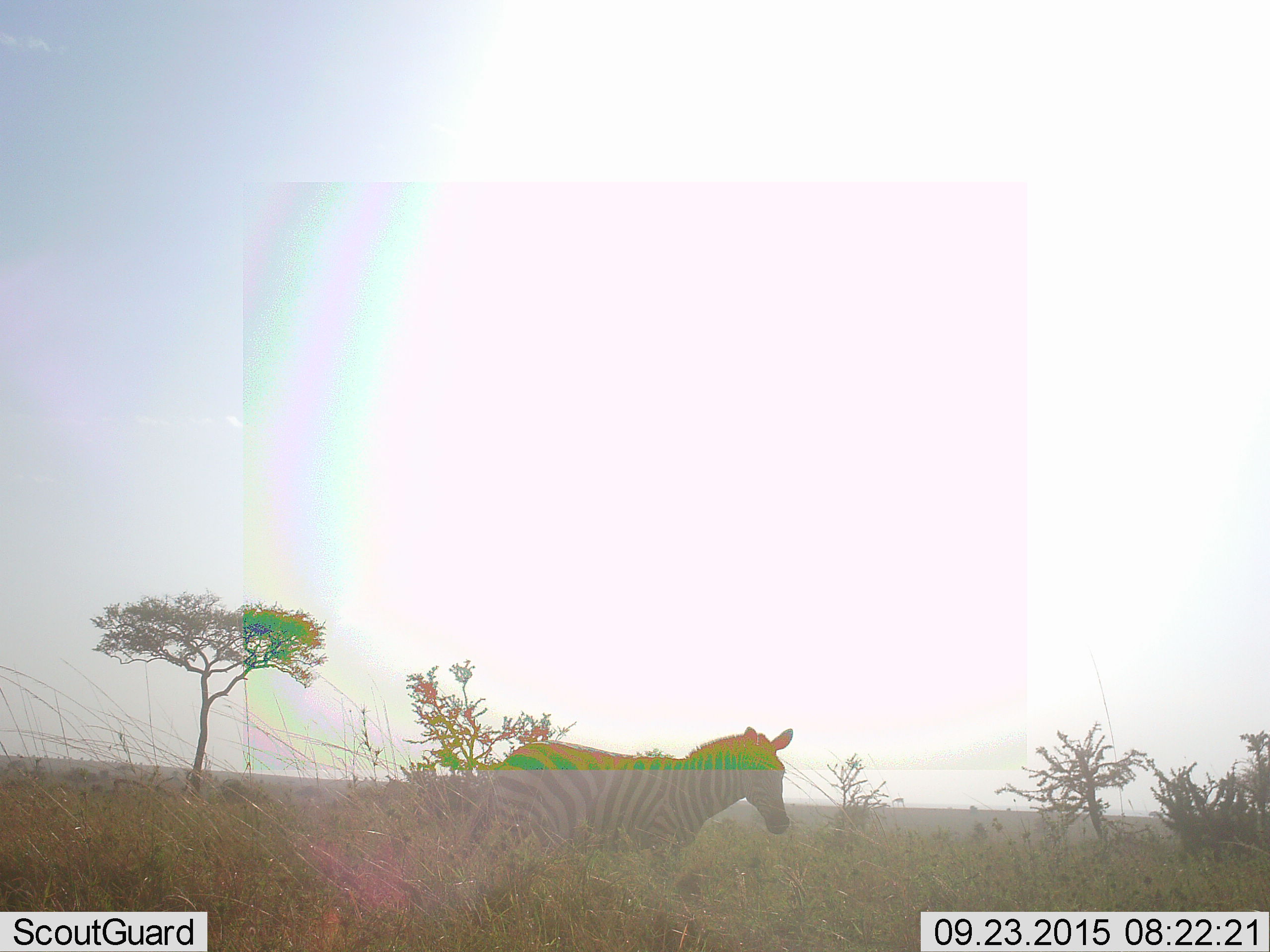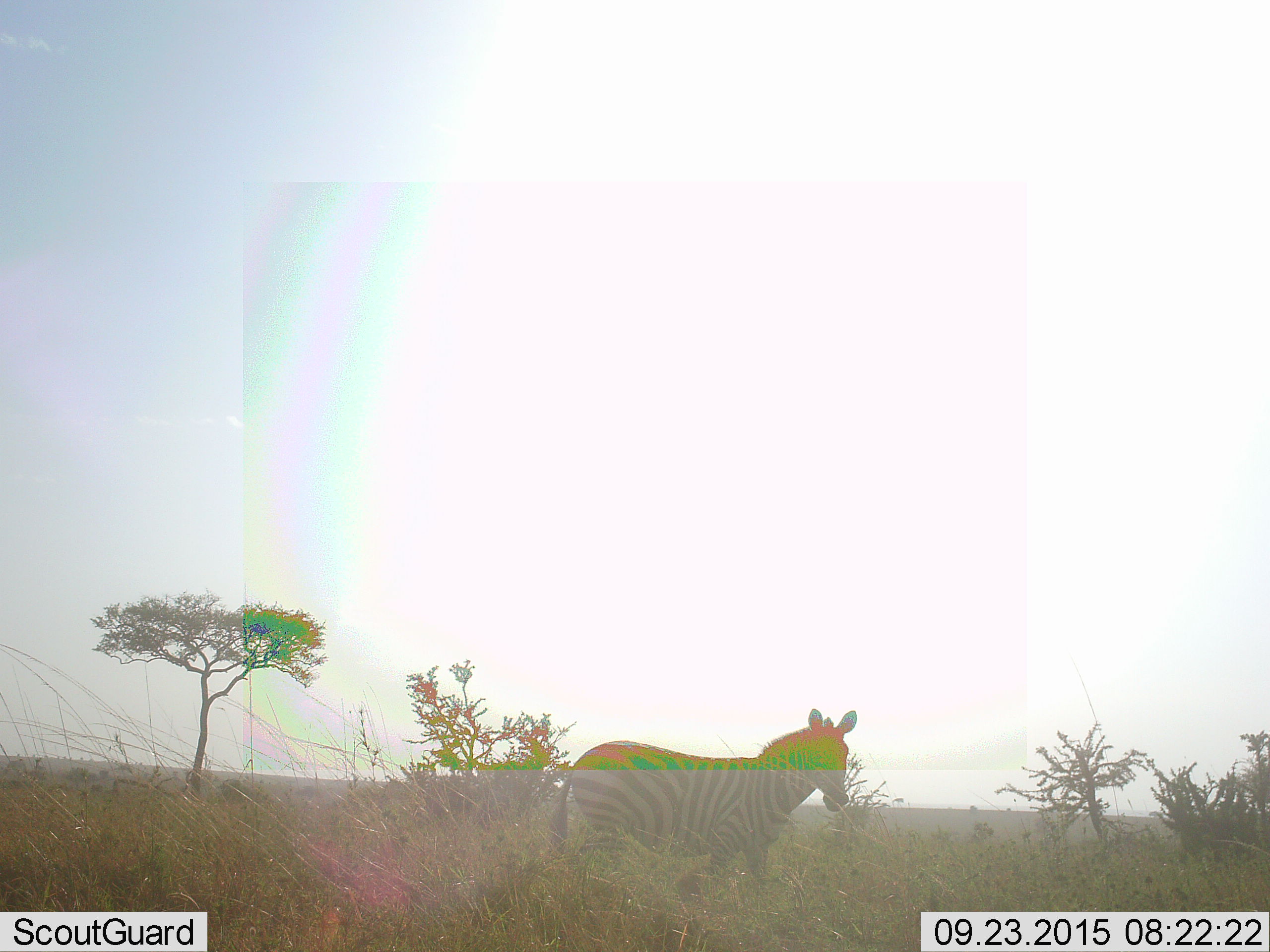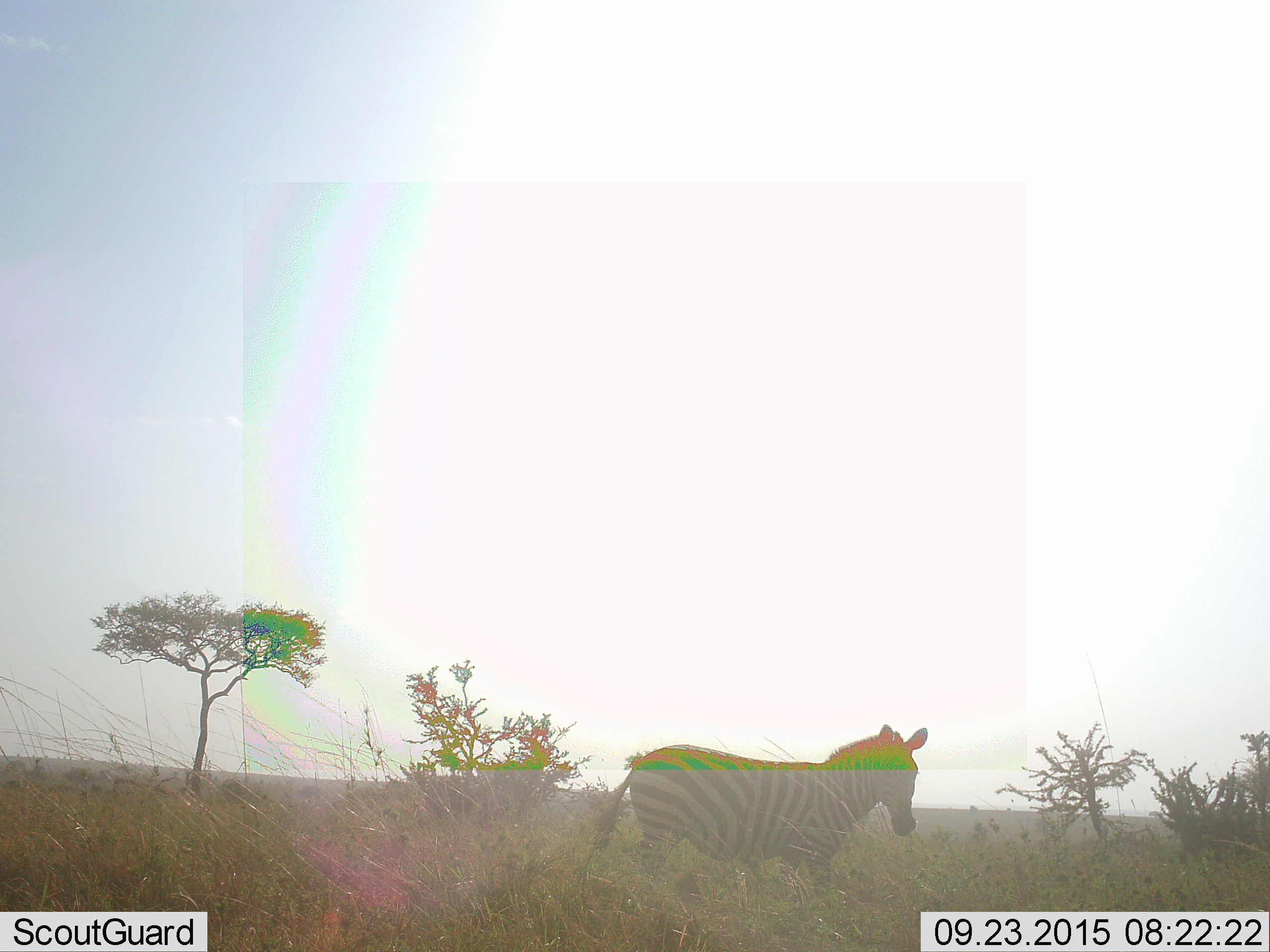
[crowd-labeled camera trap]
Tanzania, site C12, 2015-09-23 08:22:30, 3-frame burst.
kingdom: Animalia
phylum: Chordata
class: Mammalia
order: Perissodactyla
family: Equidae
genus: Equus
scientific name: Equus quagga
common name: plains zebra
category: zebra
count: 1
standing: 28%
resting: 0%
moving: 72%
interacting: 0%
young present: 0%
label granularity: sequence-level